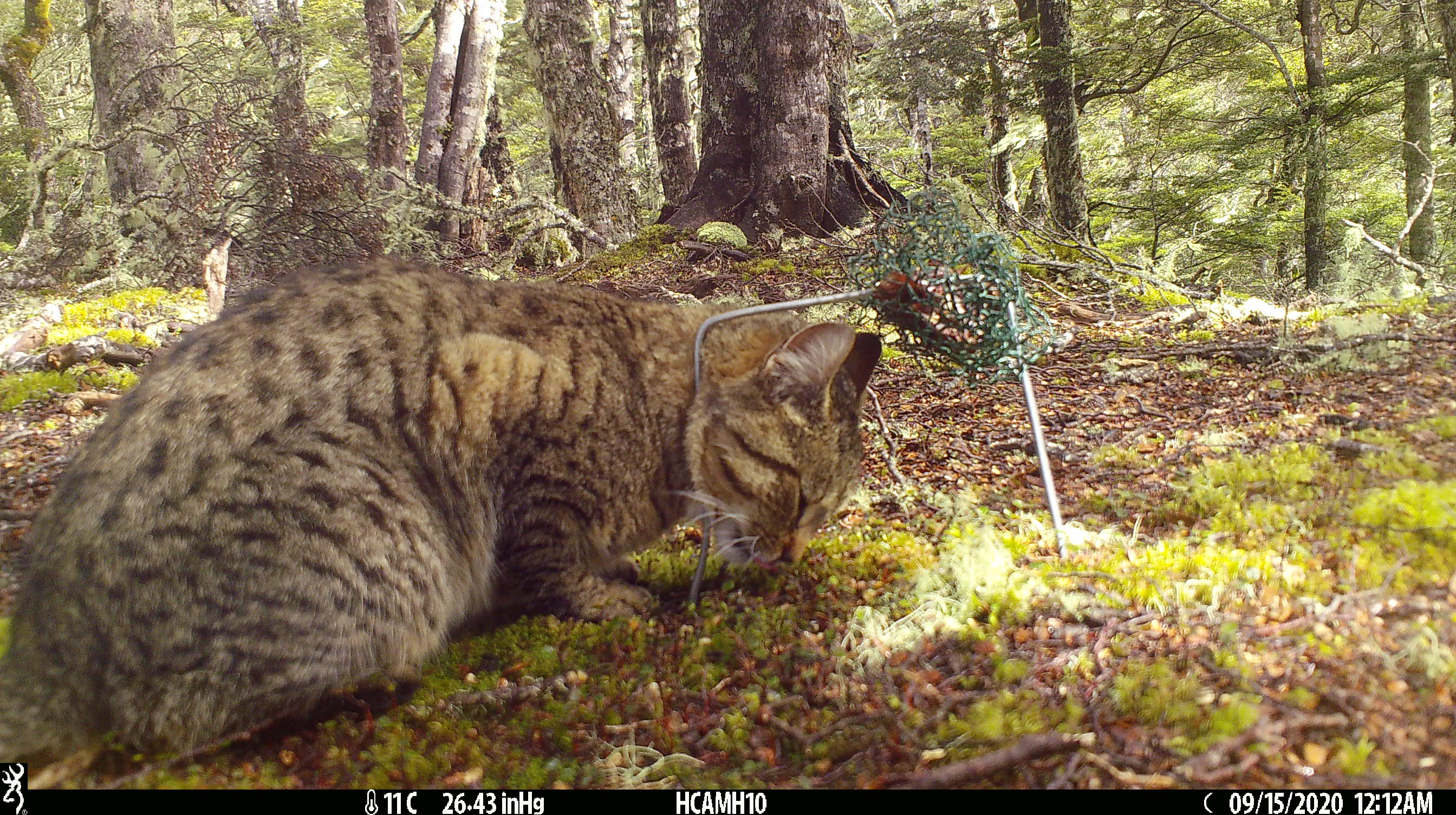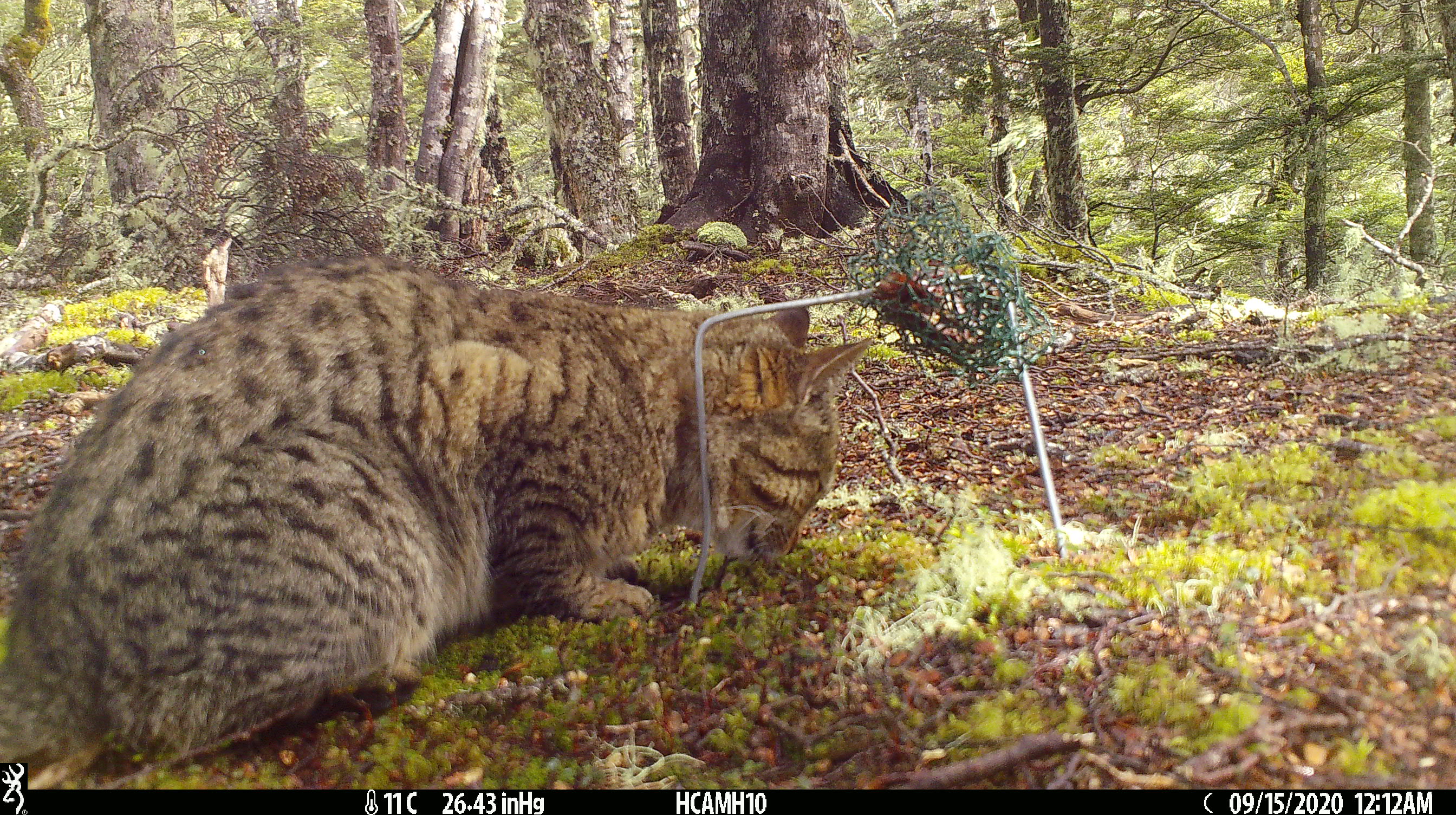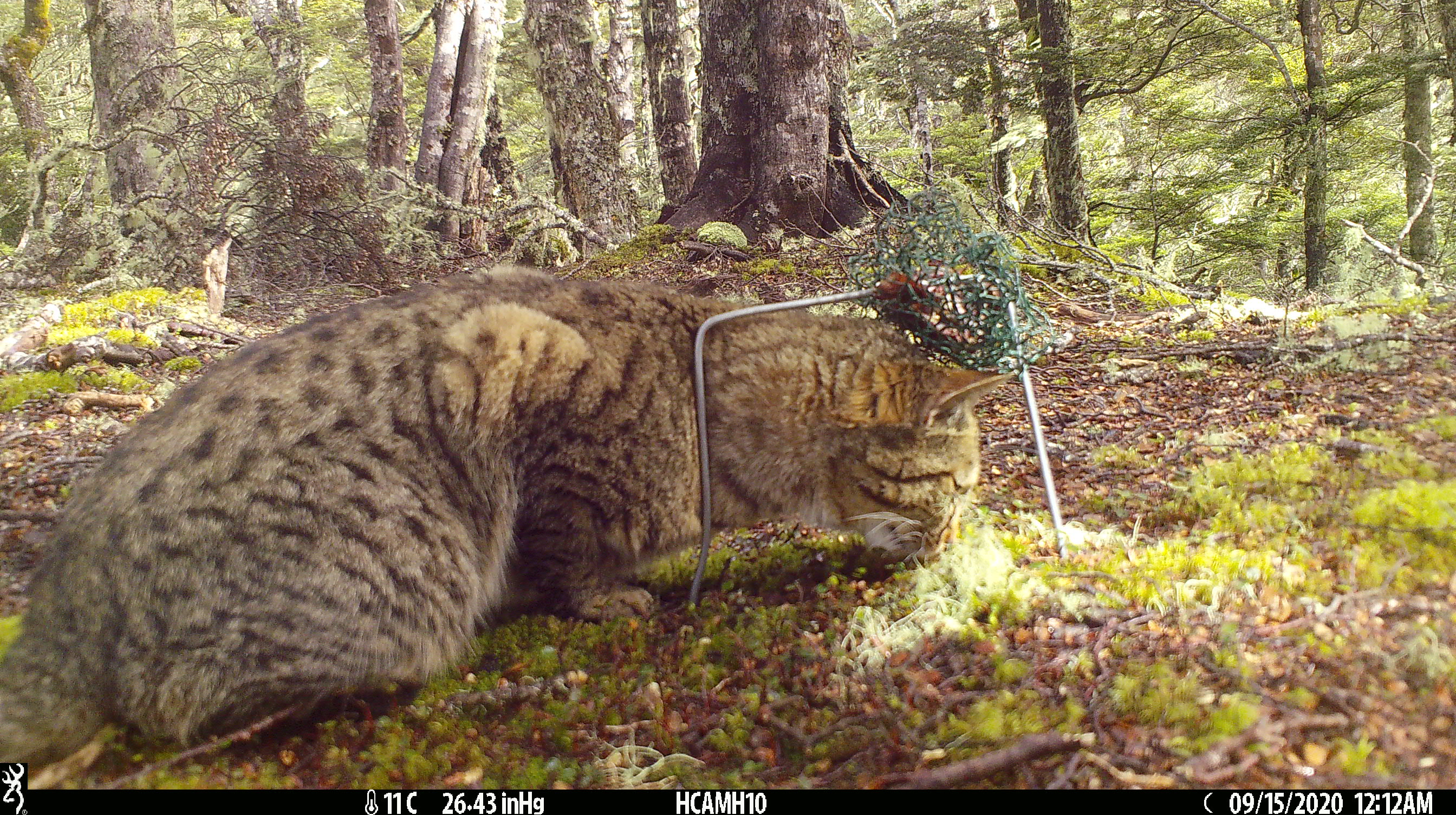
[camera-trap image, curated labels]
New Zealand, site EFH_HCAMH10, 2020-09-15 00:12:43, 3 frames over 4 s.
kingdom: Animalia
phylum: Chordata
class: Mammalia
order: Carnivora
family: Felidae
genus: Felis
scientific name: Felis catus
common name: domestic cat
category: cat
Cat (domestic cat) (Felis catus).